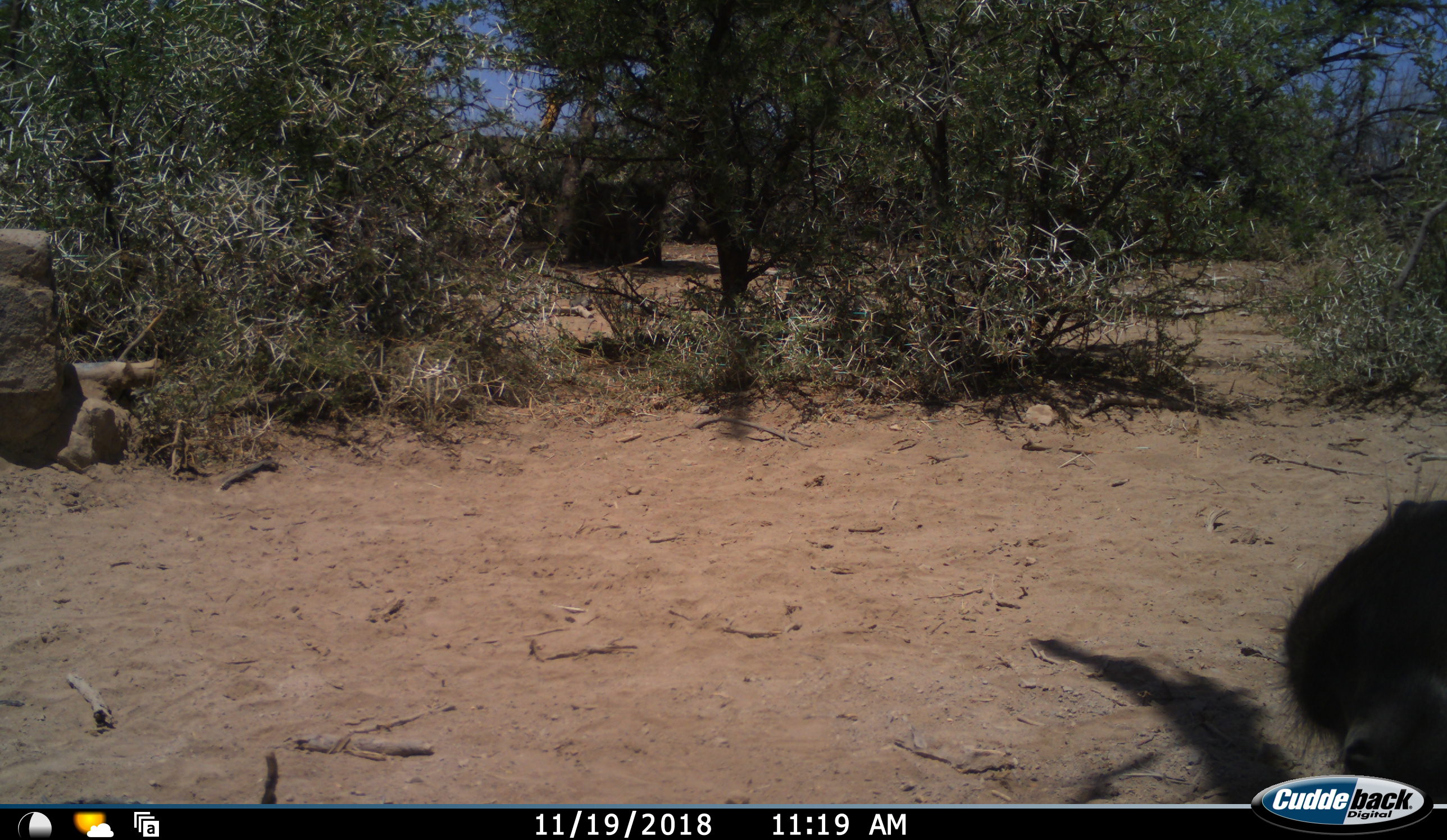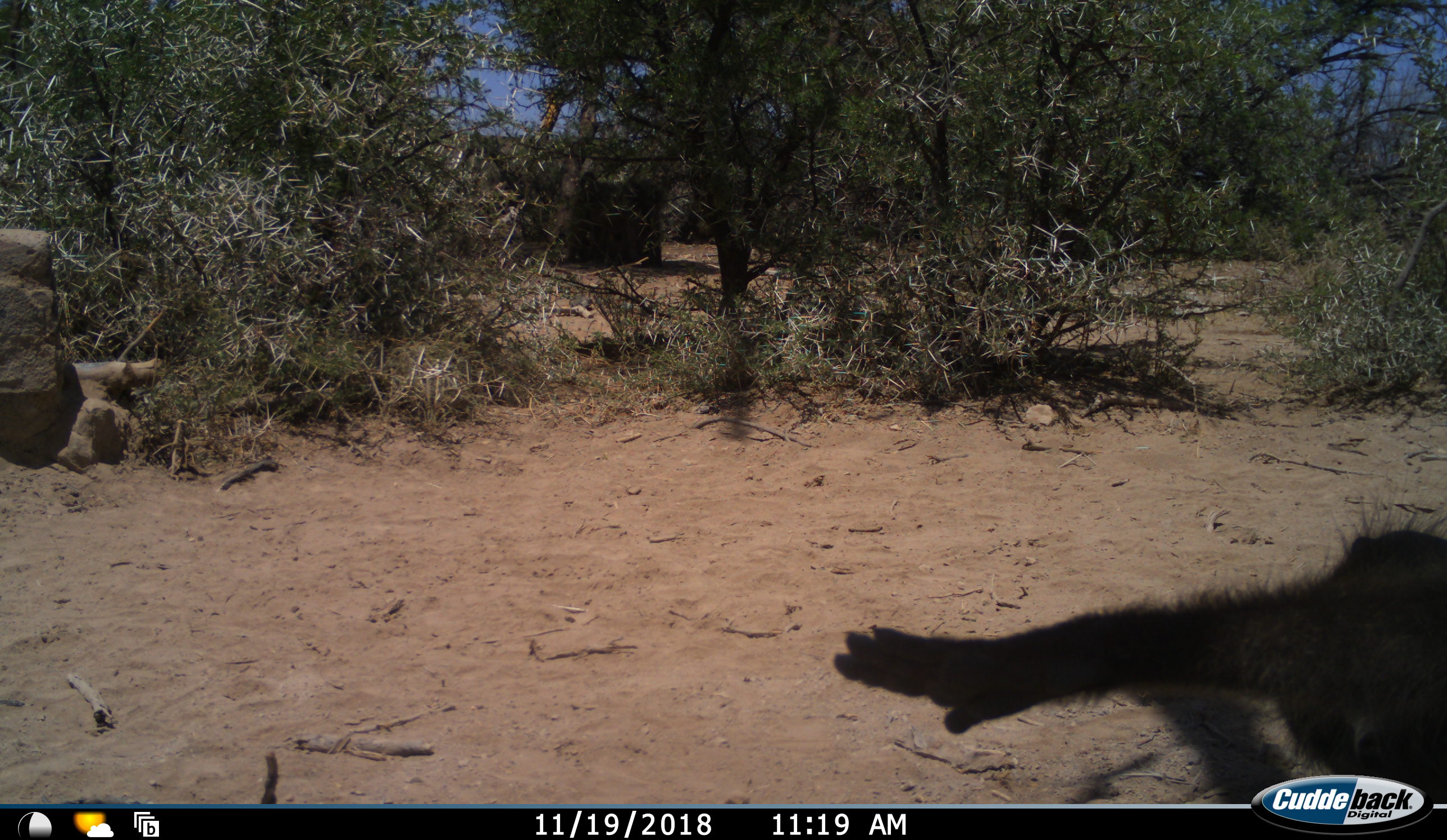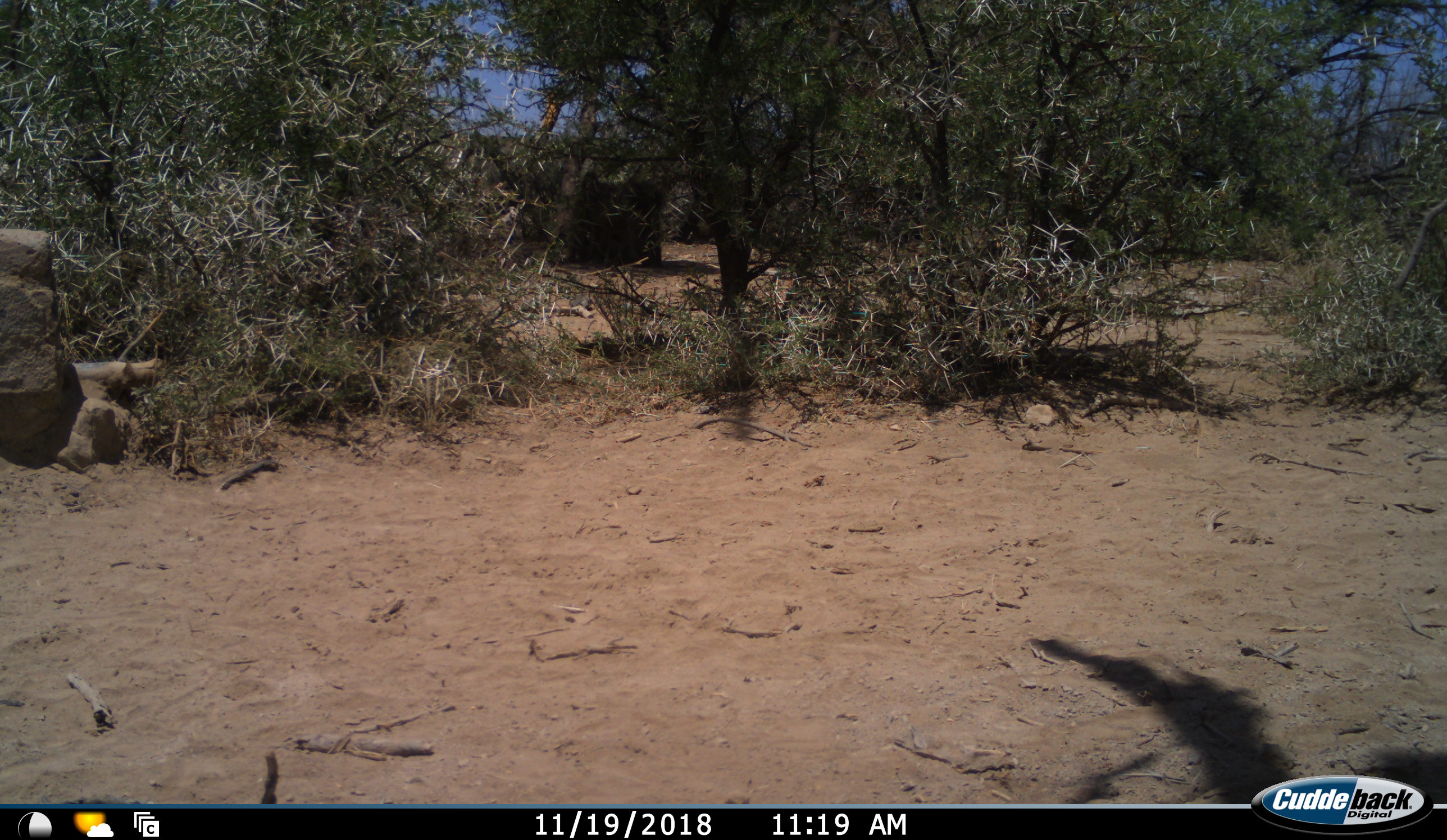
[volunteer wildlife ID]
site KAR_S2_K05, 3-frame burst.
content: unidentified animal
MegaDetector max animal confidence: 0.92